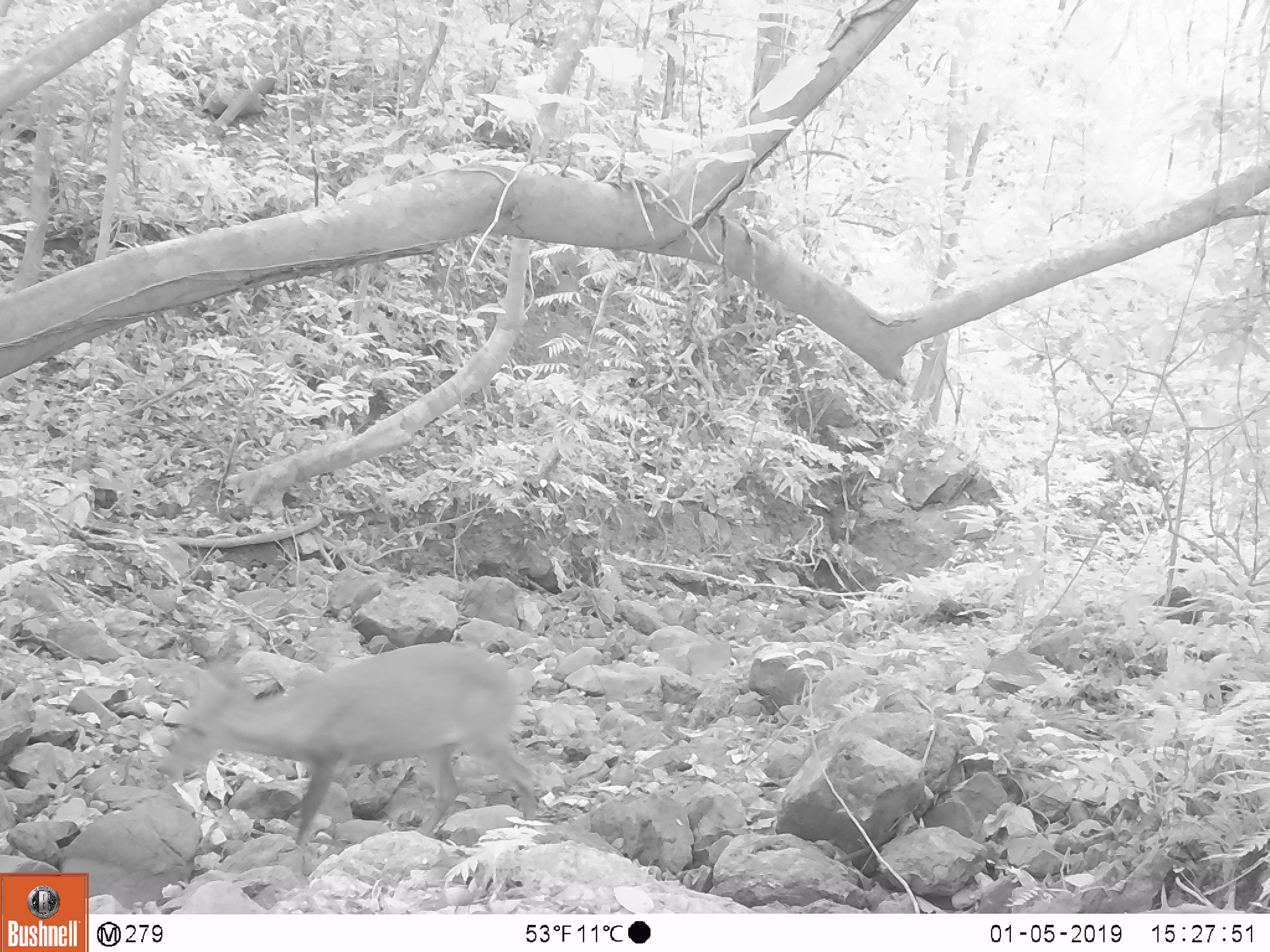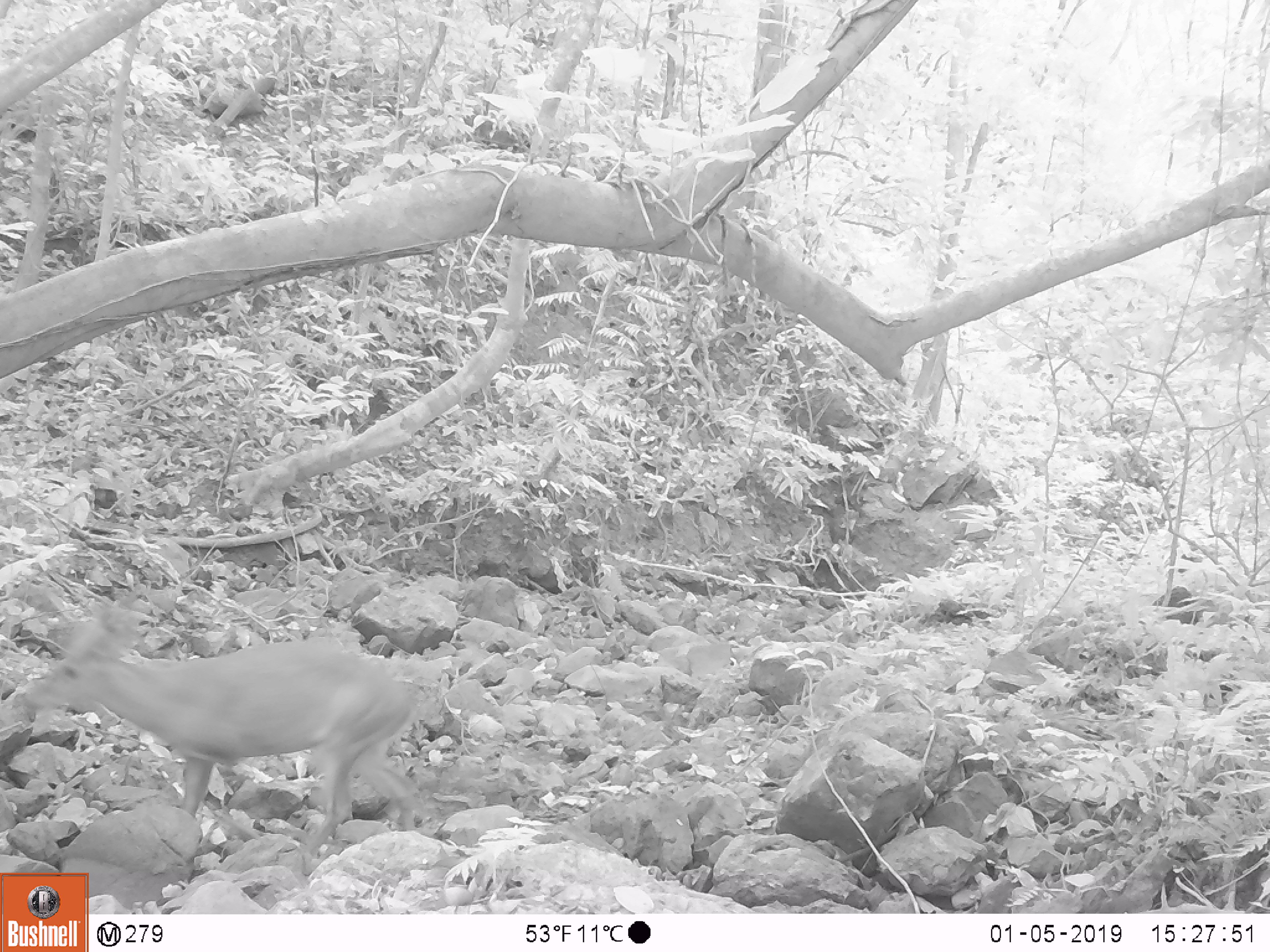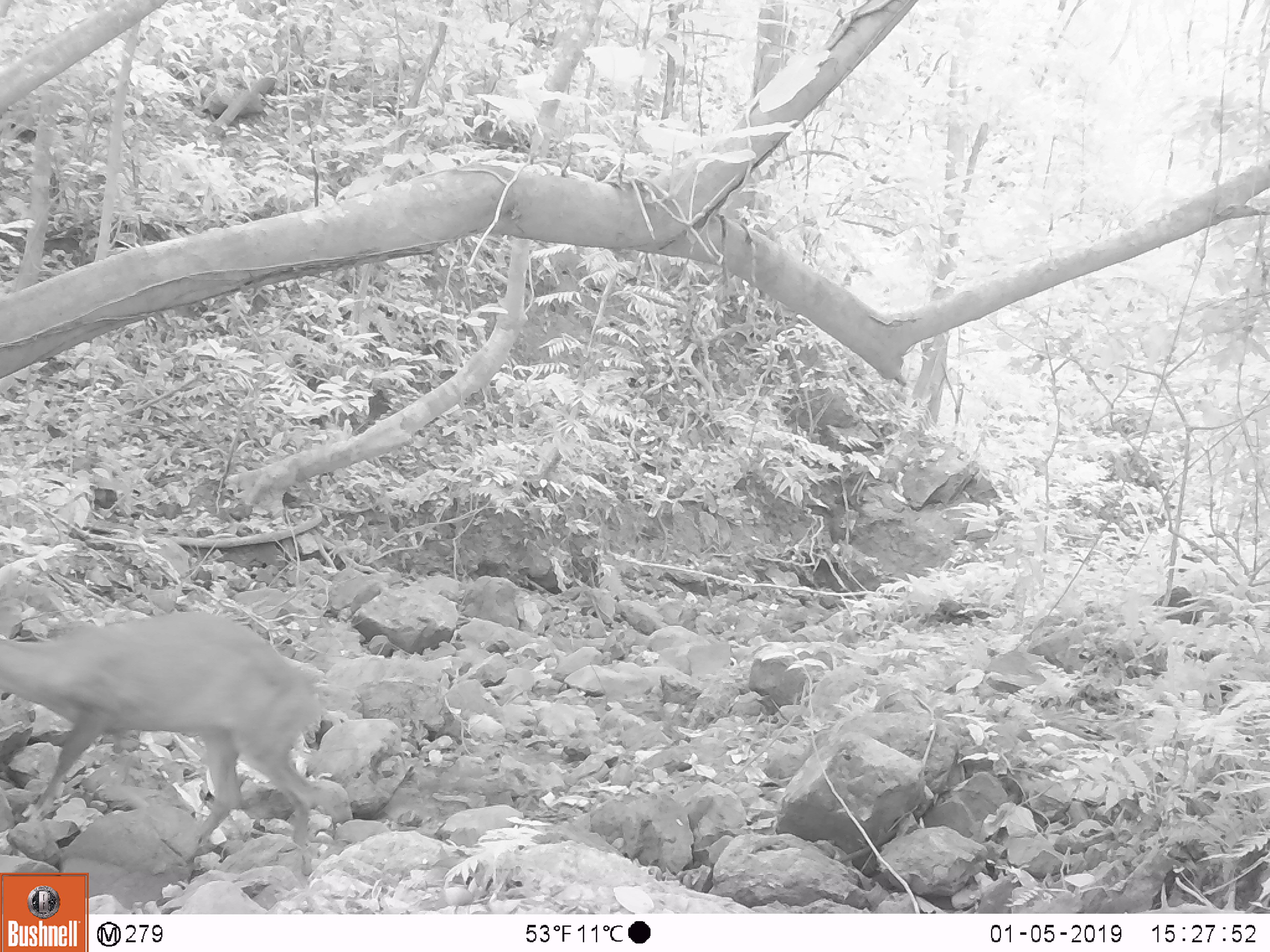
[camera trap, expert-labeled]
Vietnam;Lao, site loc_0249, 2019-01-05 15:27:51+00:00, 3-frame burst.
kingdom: Animalia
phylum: Chordata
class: Mammalia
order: Artiodactyla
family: Cervidae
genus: Muntiacus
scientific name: Muntiacus vuquangensis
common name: large-antlered muntjac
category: large antlered muntjac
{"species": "large antlered muntjac (large-antlered muntjac) (Muntiacus vuquangensis)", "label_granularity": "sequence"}